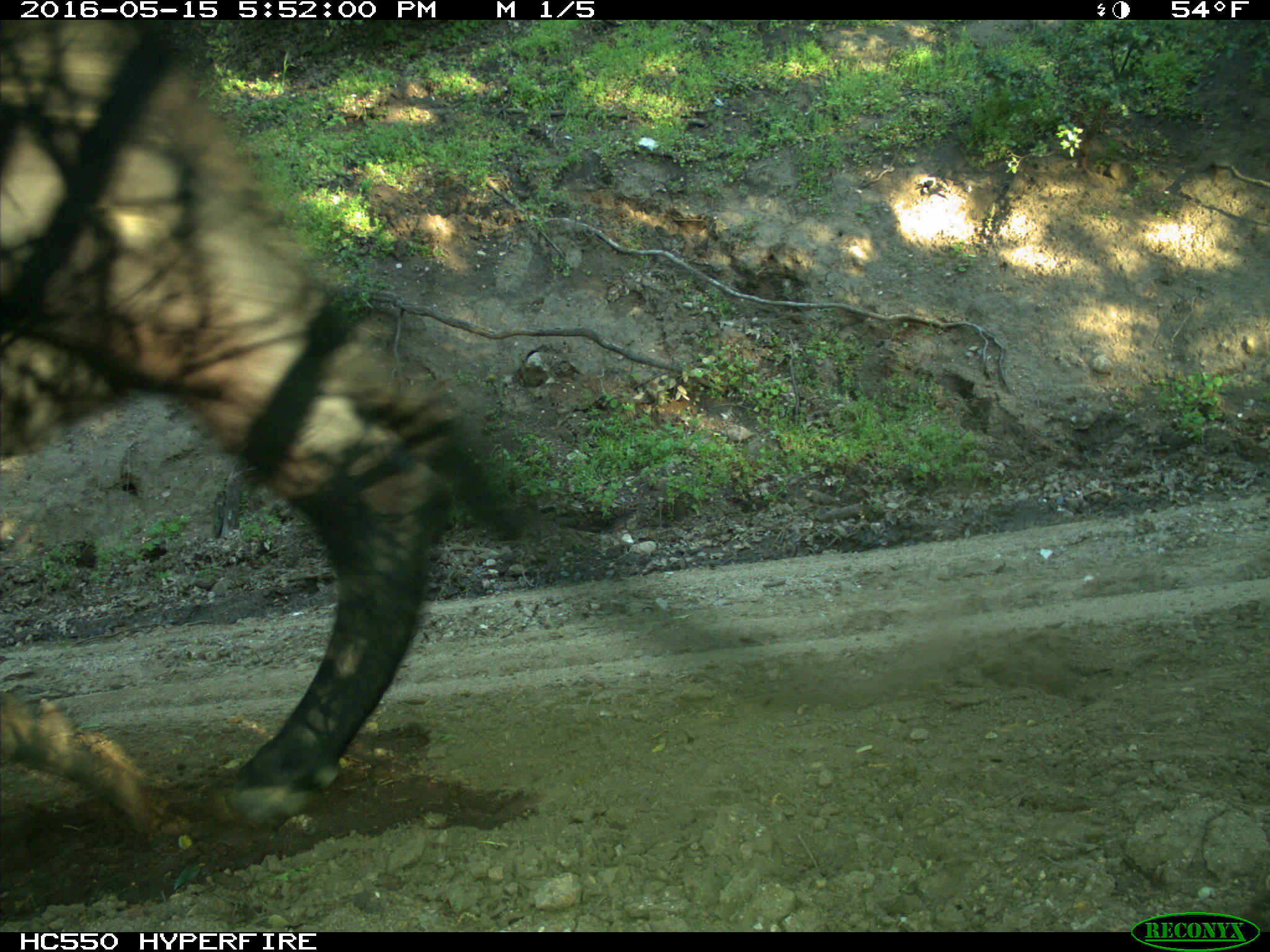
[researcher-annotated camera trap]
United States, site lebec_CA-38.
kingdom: Animalia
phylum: Chordata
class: Mammalia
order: Artiodactyla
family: Bovidae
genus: Bos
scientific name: Bos taurus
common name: domestic cow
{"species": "Bos taurus (domestic cow)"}